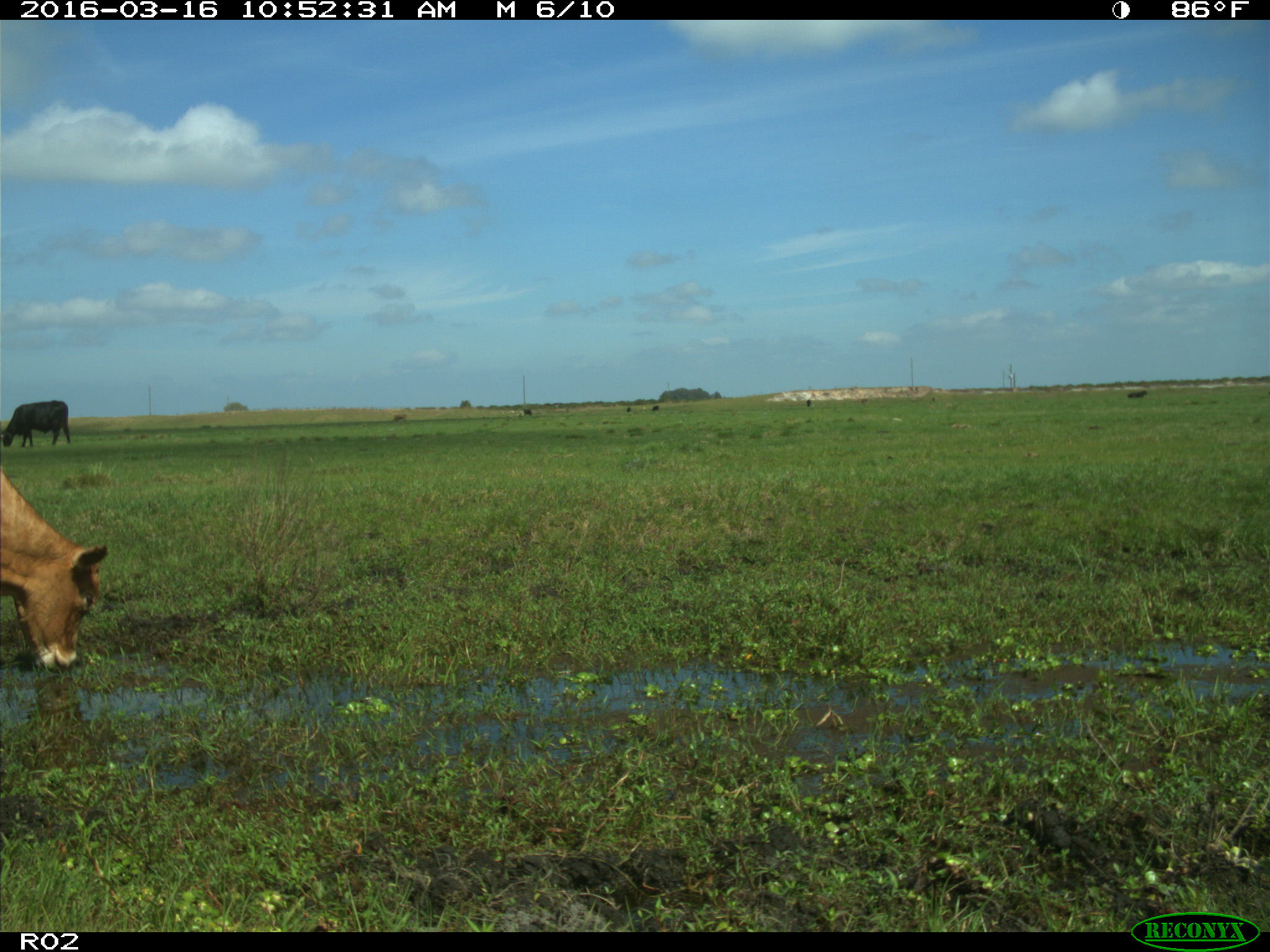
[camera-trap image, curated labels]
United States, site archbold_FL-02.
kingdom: Animalia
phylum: Chordata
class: Mammalia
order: Artiodactyla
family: Bovidae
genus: Bos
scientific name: Bos taurus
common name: domestic cow